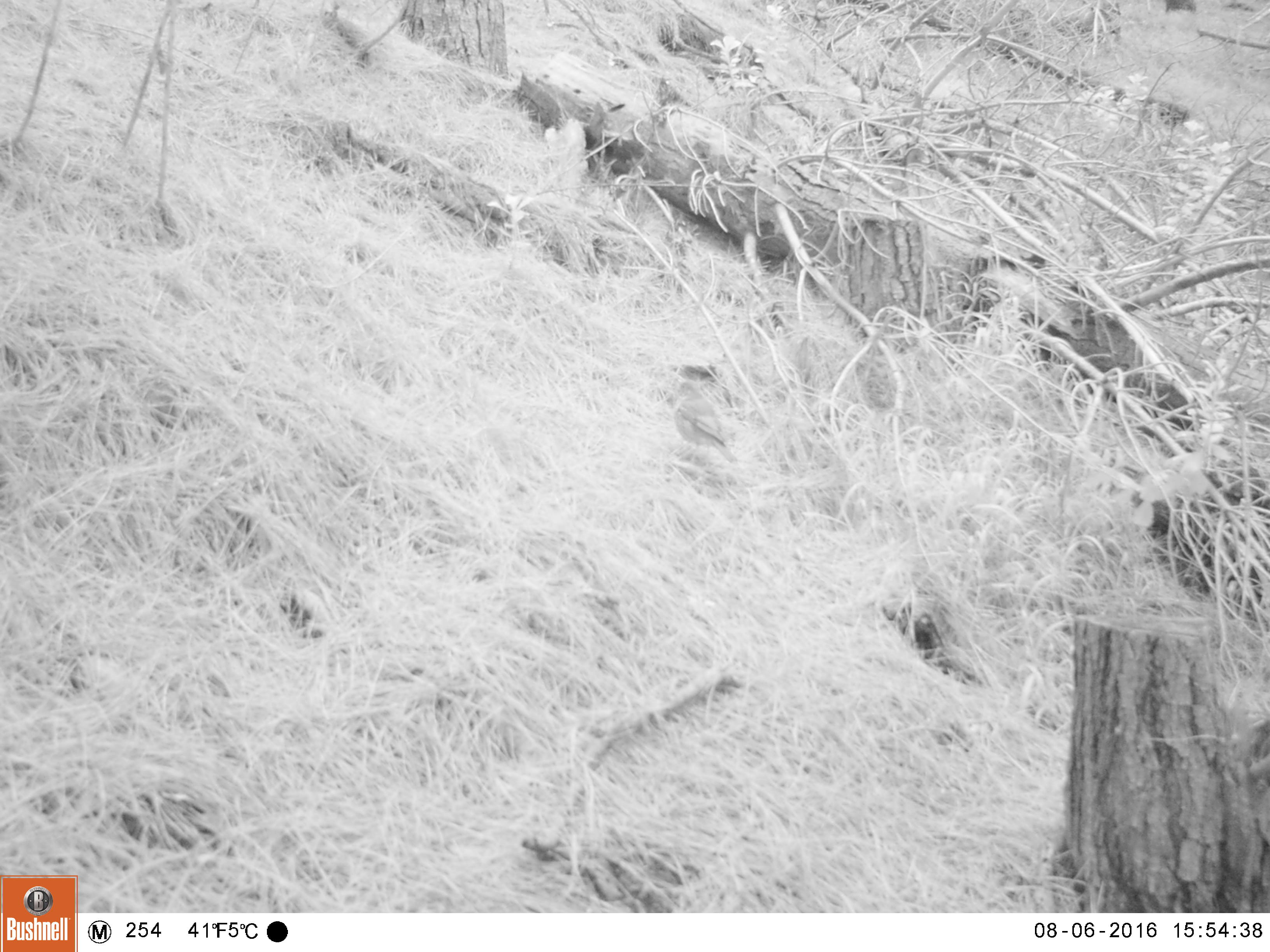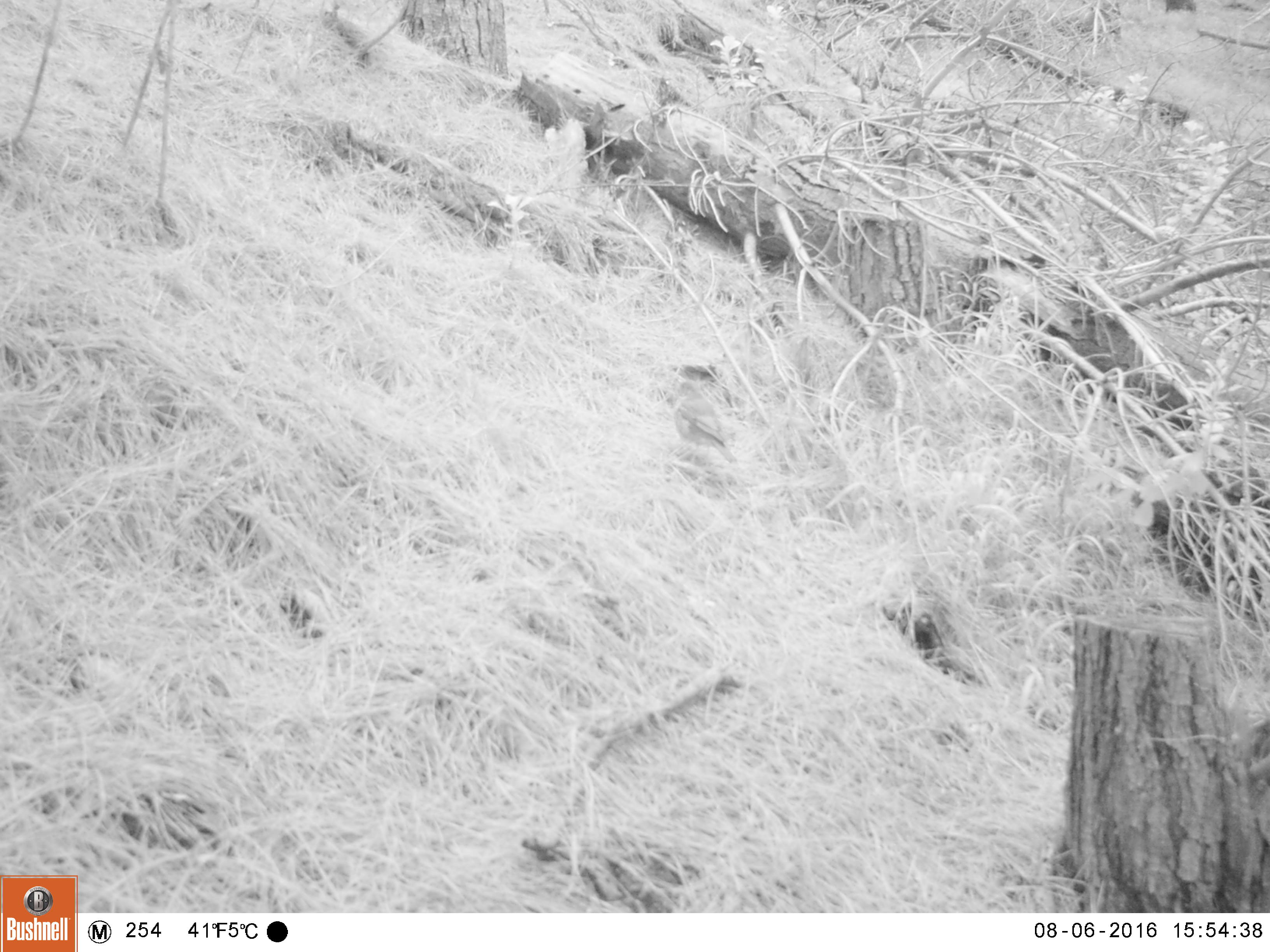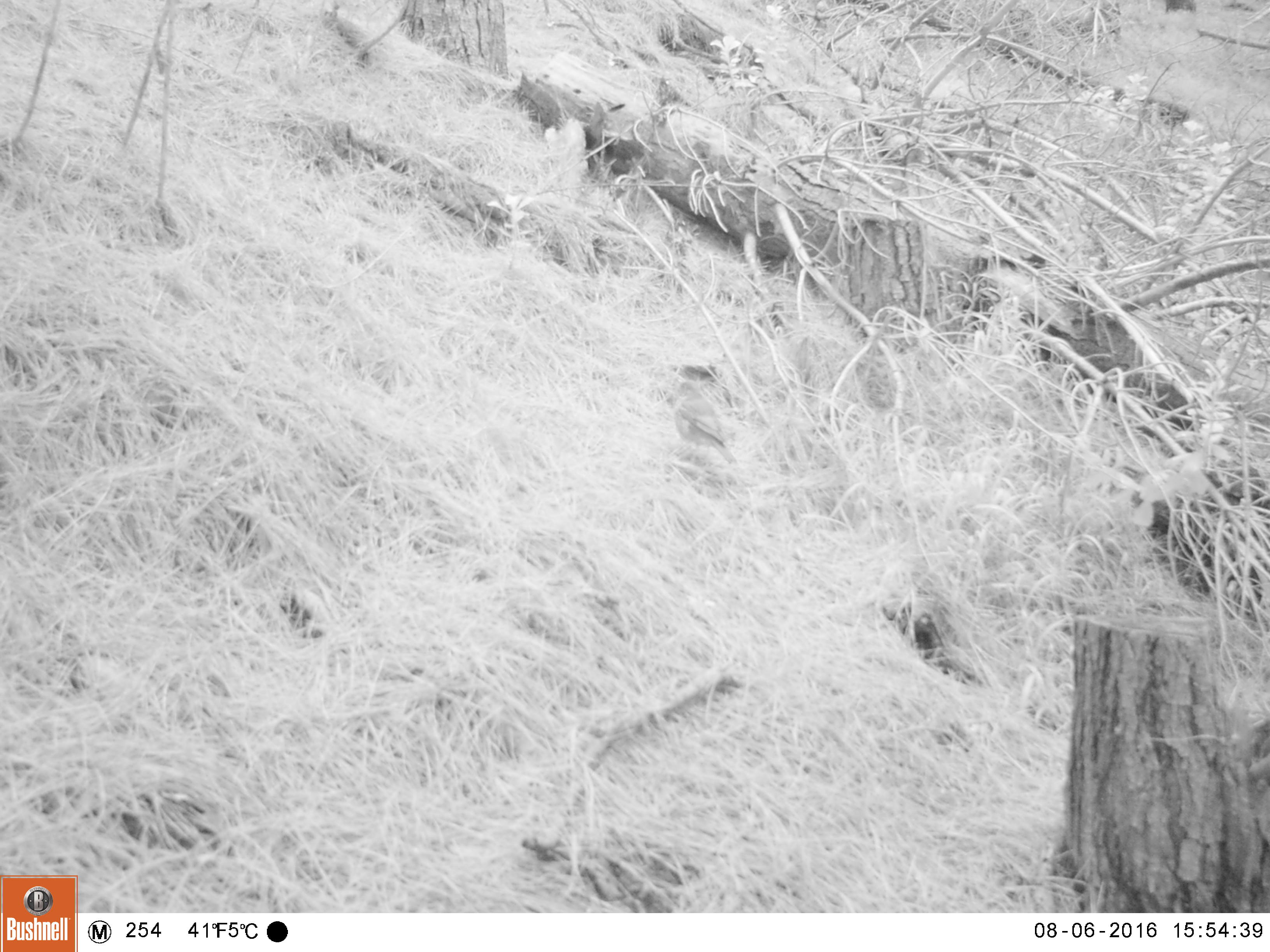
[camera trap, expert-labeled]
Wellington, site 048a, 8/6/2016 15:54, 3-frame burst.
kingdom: Animalia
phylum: Chordata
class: Aves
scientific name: Aves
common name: bird